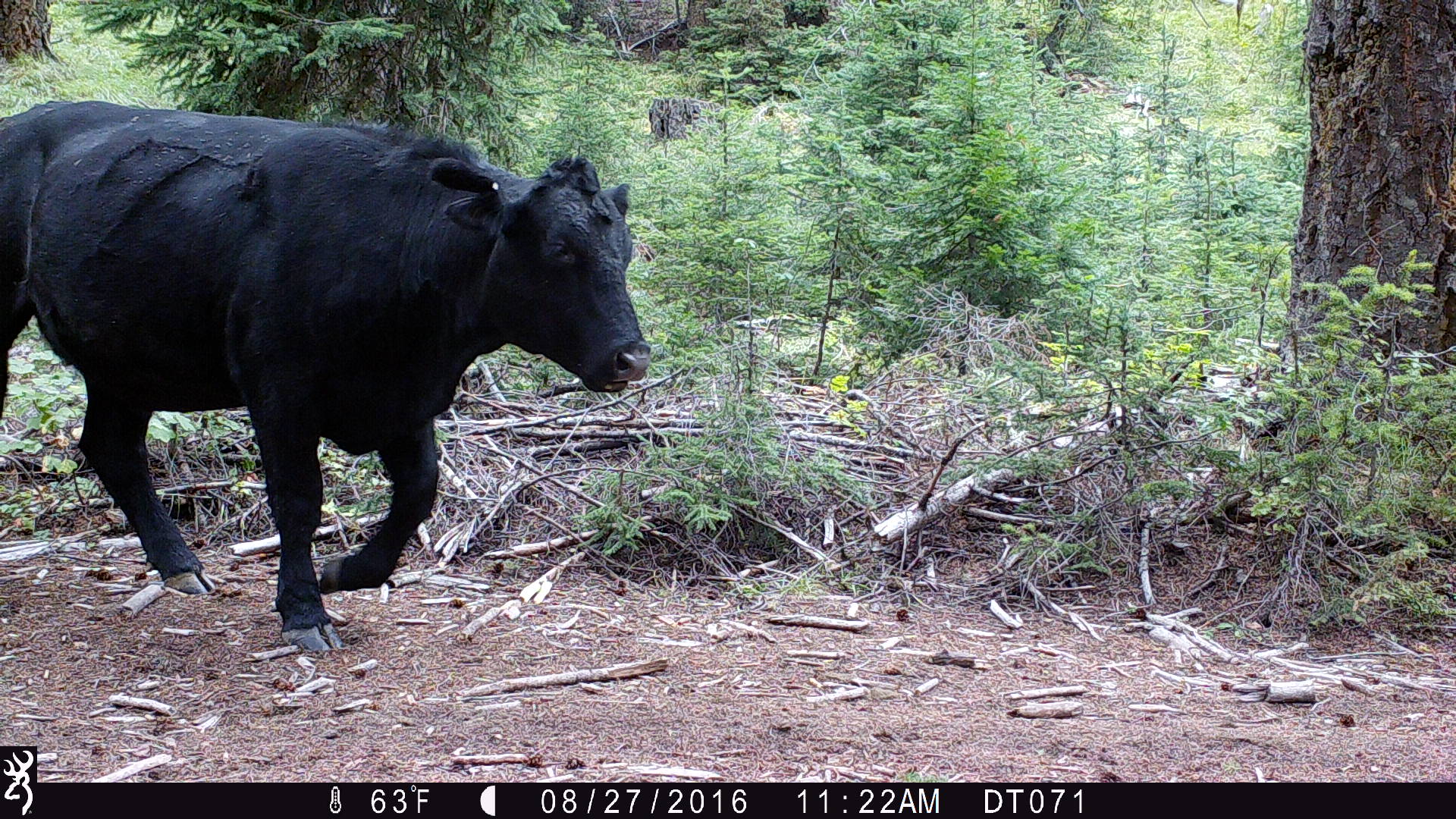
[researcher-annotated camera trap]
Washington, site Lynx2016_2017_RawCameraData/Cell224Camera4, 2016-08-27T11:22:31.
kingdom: Animalia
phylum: Chordata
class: Mammalia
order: Artiodactyla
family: Bovidae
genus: Bos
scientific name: Bos taurus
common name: domestic cattle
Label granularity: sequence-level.